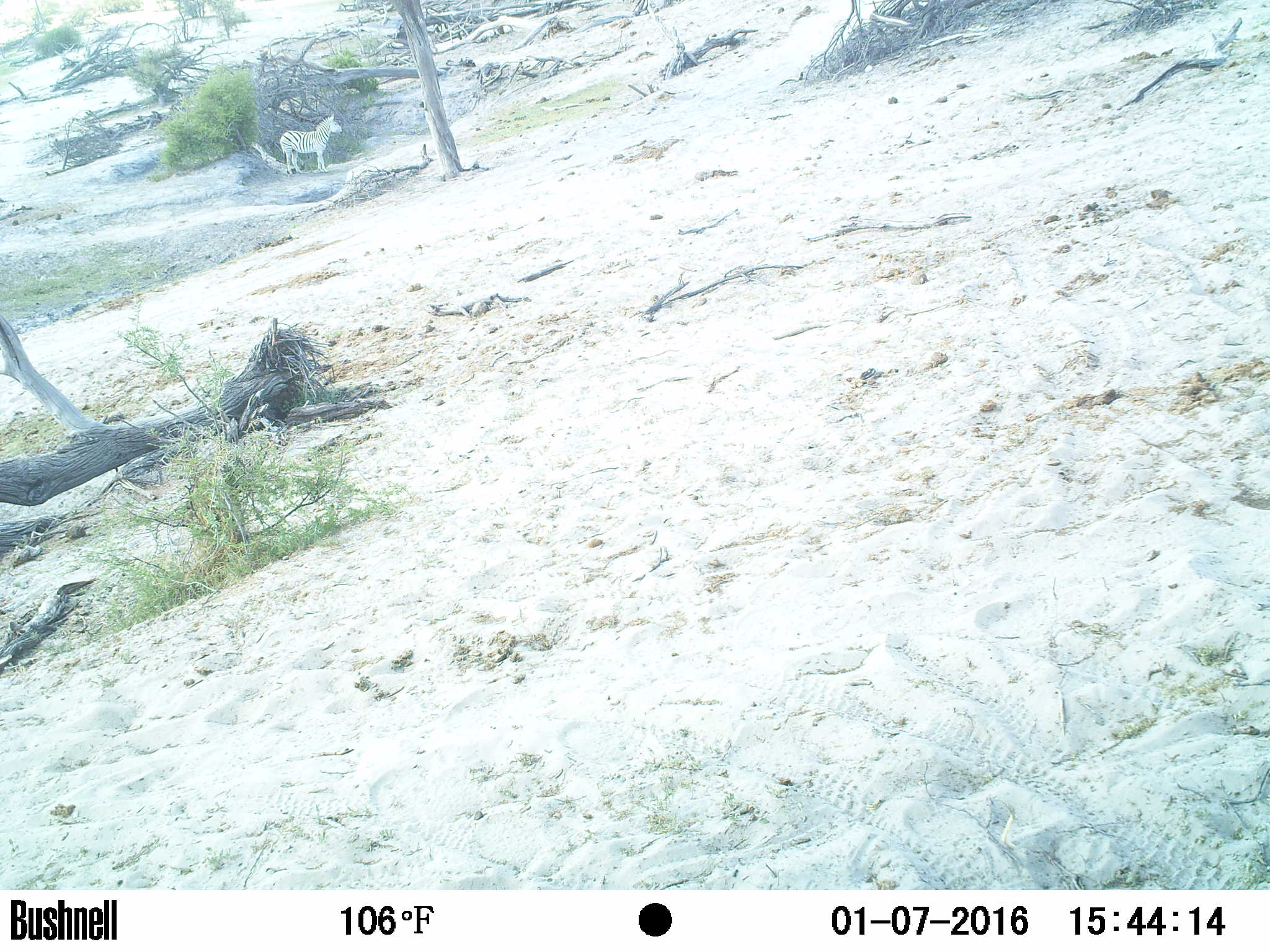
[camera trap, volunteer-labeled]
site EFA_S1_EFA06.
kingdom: Animalia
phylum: Chordata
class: Mammalia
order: Perissodactyla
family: Equidae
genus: Equus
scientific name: Equus quagga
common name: plains zebra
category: zebraplains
Zebraplains (plains zebra) (Equus quagga), count 1. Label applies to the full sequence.